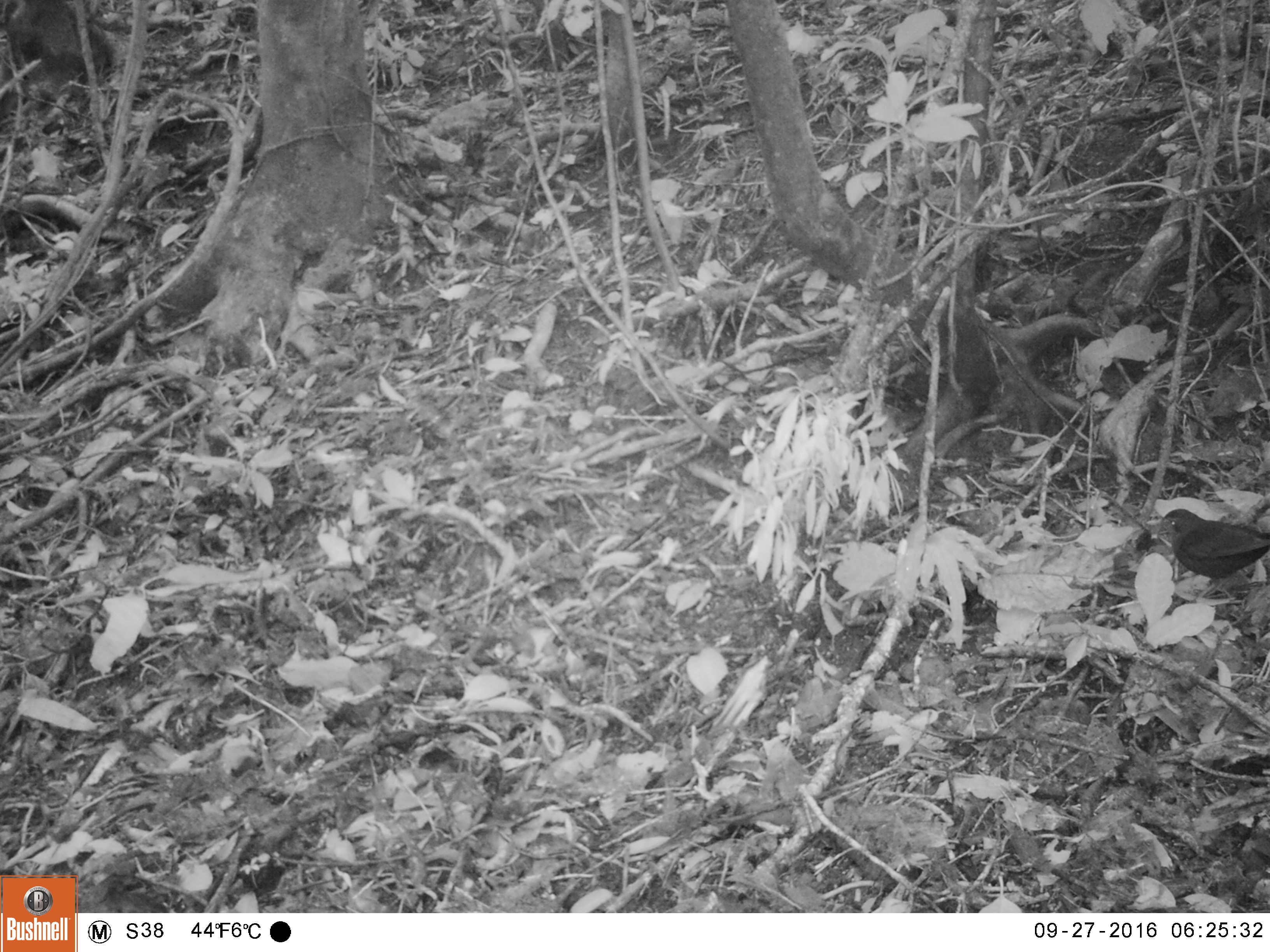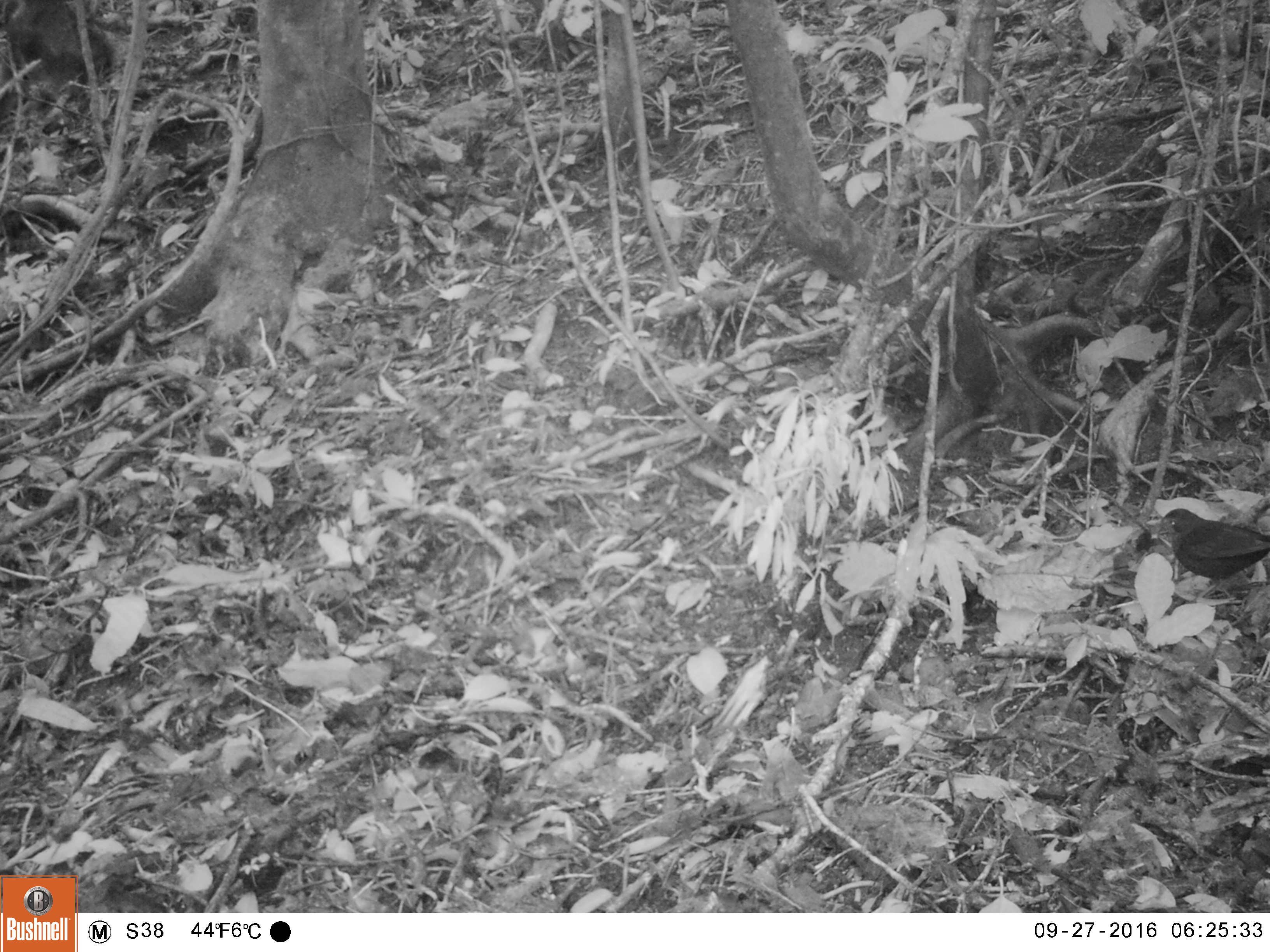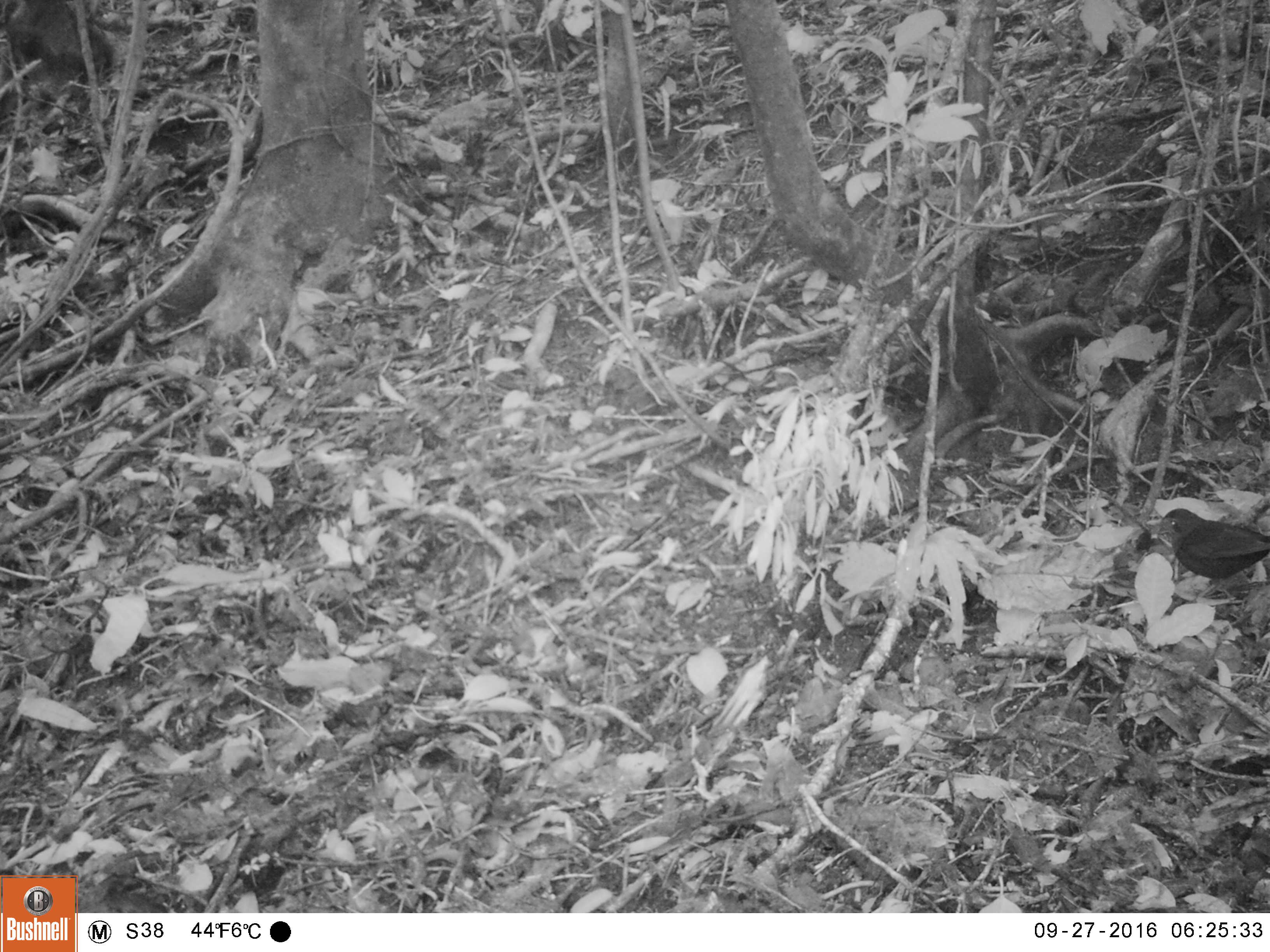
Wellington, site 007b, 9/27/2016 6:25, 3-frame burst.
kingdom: Animalia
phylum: Chordata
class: Aves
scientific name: Aves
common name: bird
Bird (Aves).